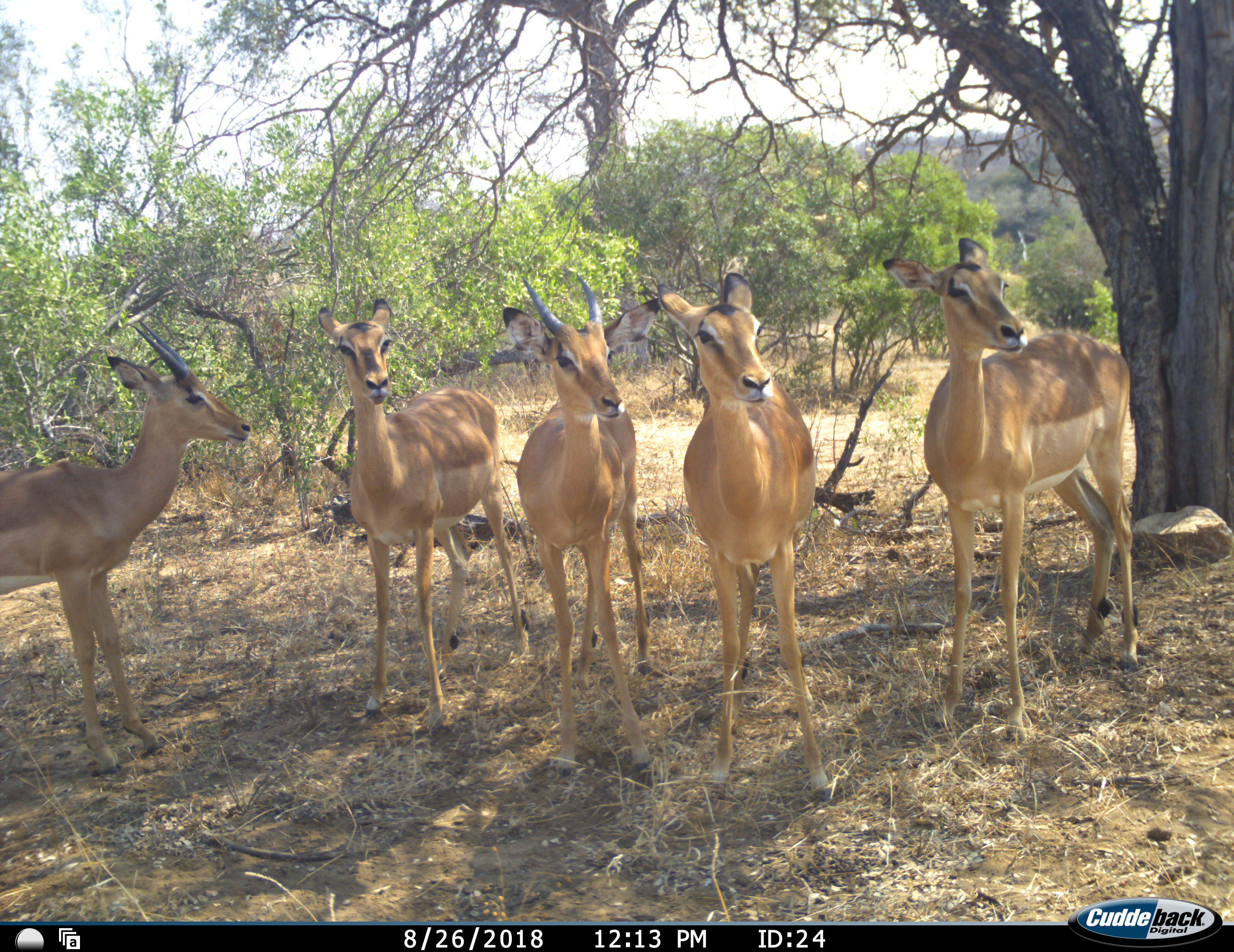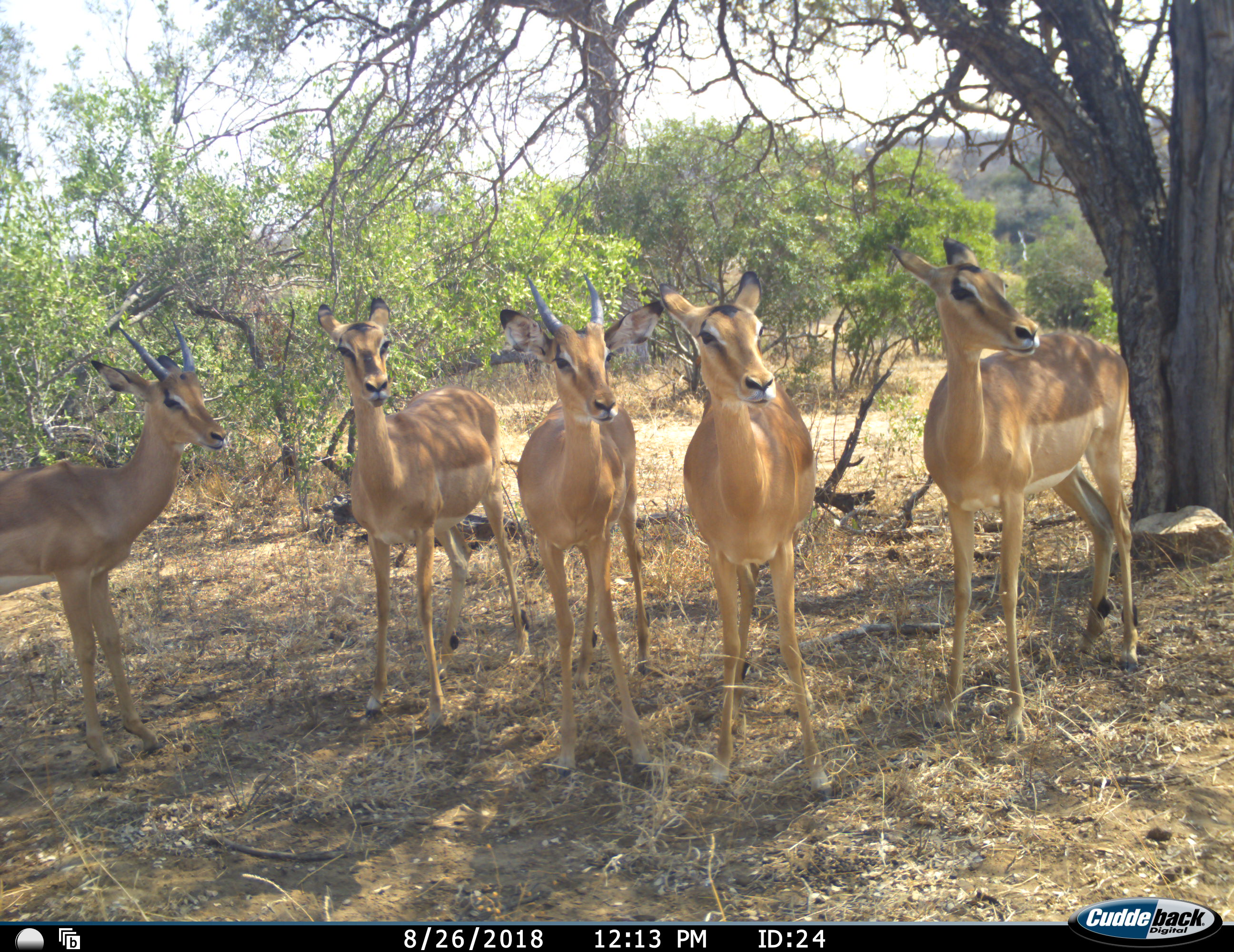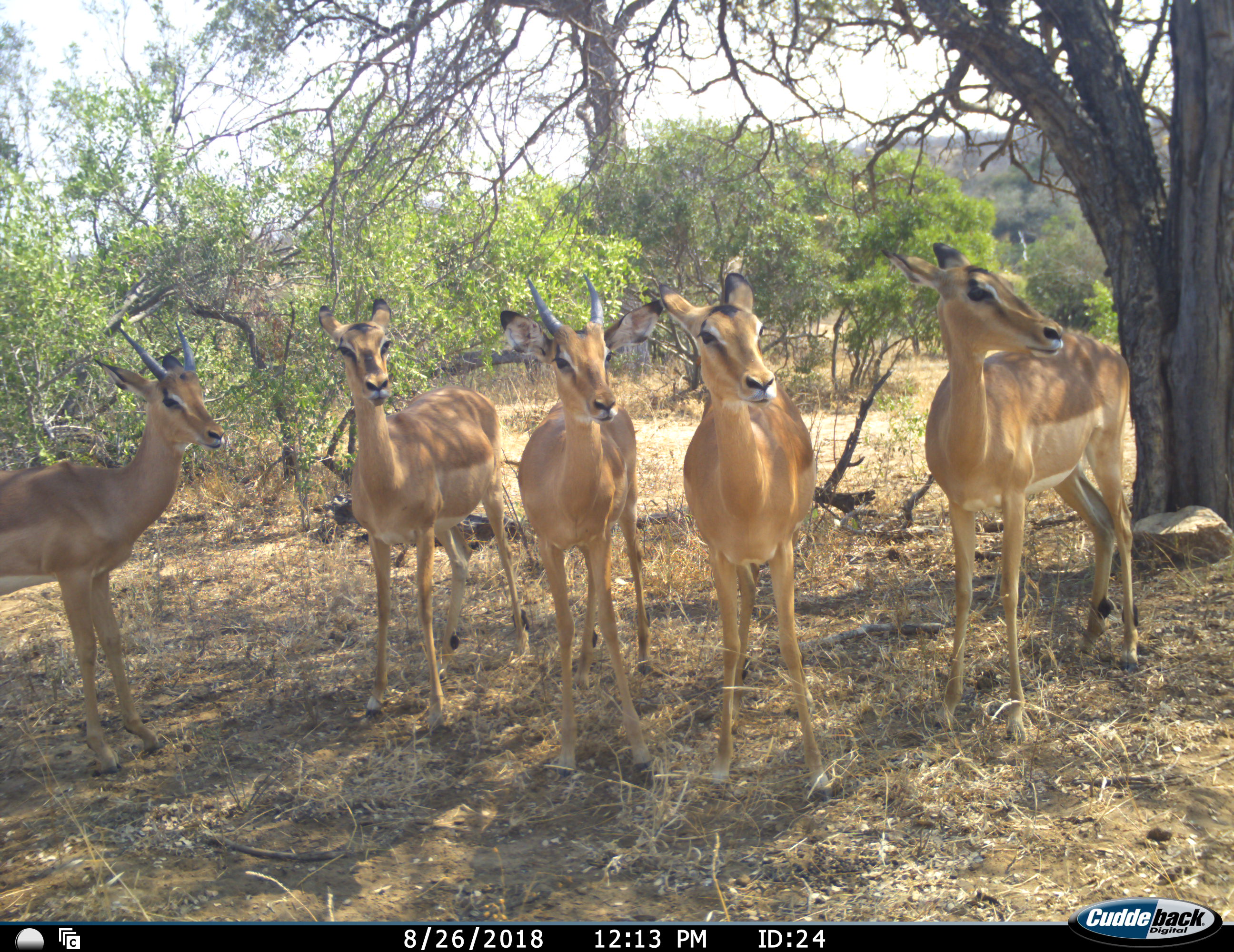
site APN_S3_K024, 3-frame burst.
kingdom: Animalia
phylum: Chordata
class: Mammalia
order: Artiodactyla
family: Bovidae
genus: Aepyceros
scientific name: Aepyceros melampus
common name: impala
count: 5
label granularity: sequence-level